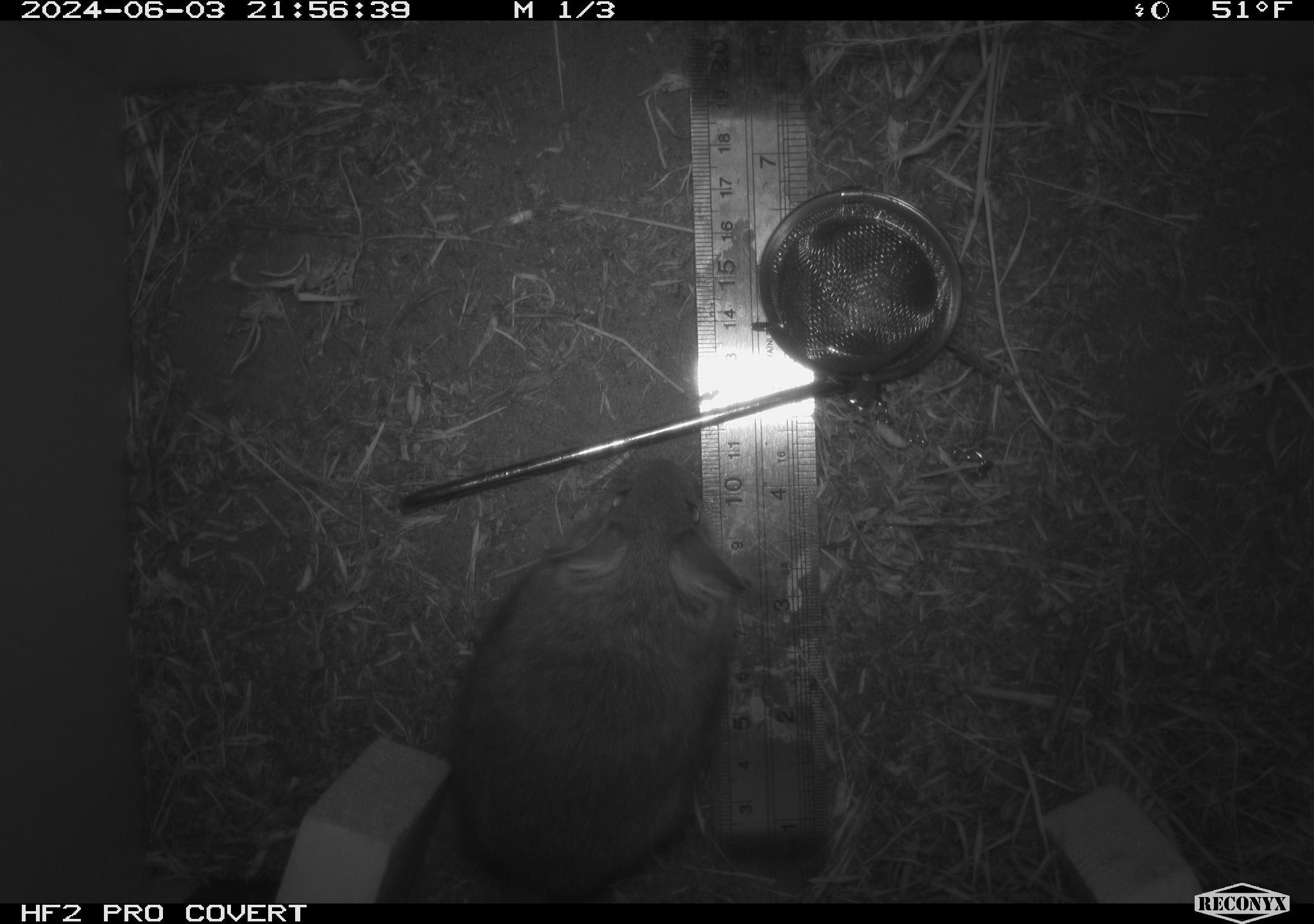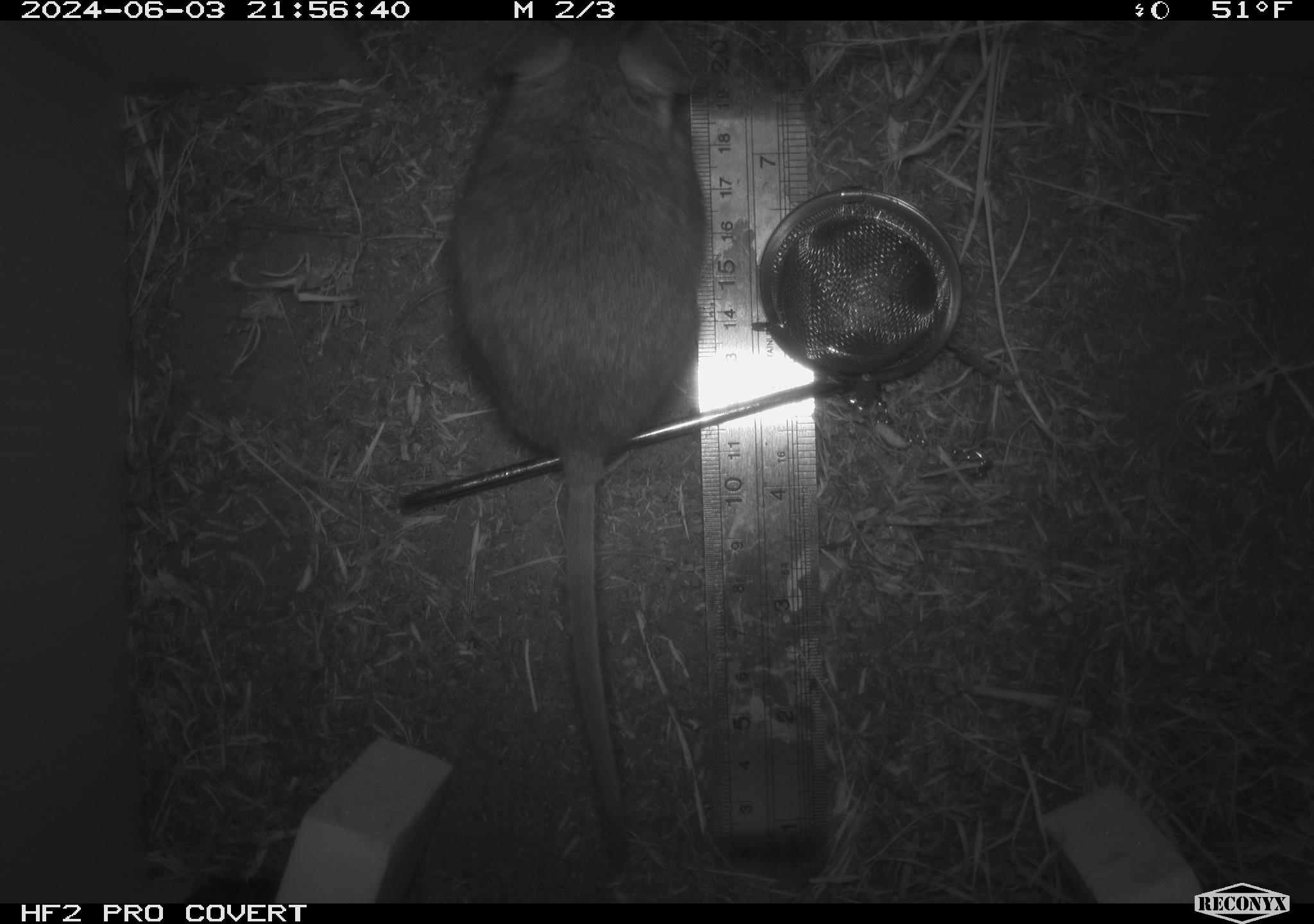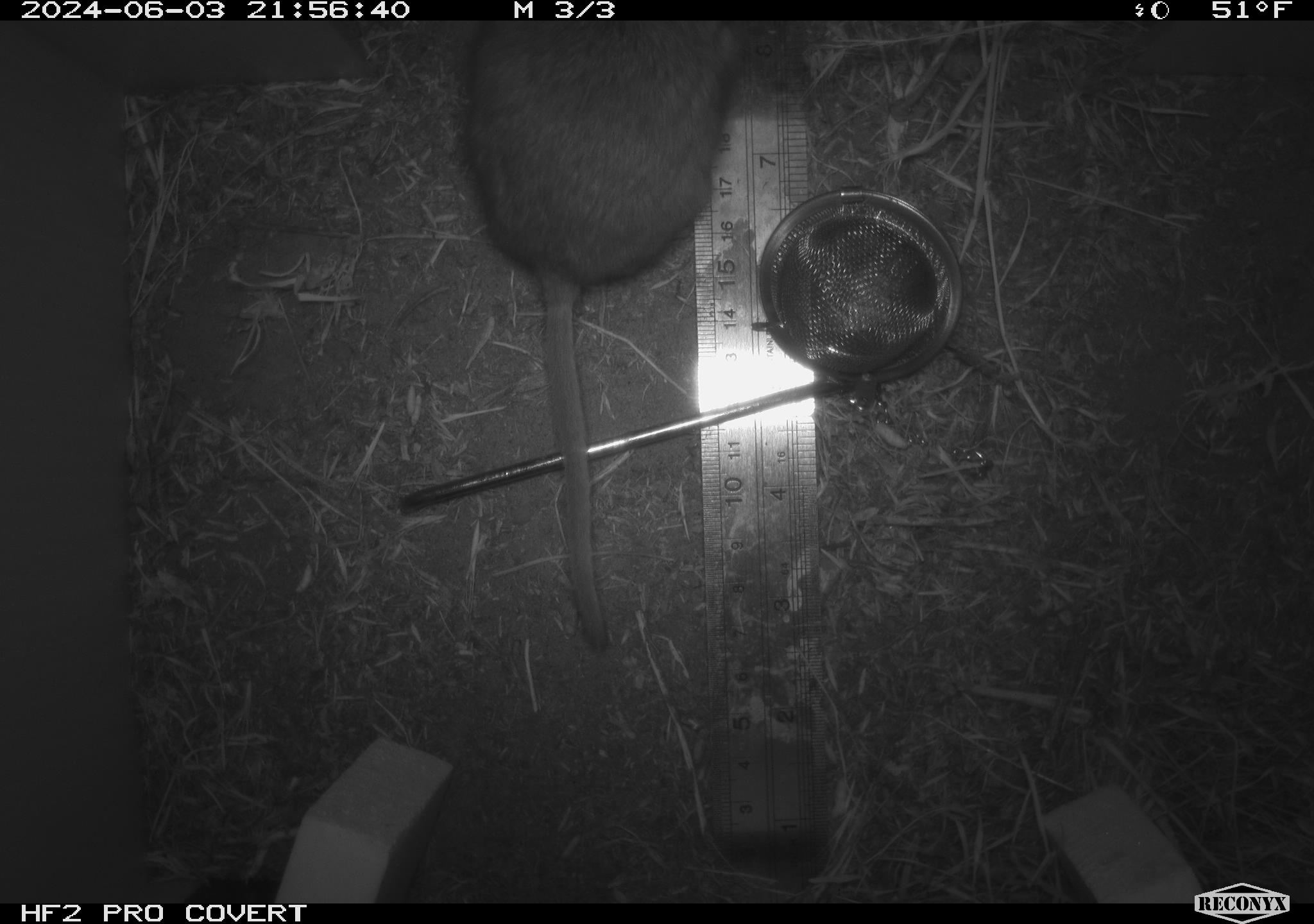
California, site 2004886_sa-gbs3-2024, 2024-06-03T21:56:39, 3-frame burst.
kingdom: Animalia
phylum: Chordata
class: Mammalia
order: Rodentia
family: Cricetidae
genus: Neotoma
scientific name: Neotoma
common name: pack rat or woodrat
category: neotoma species